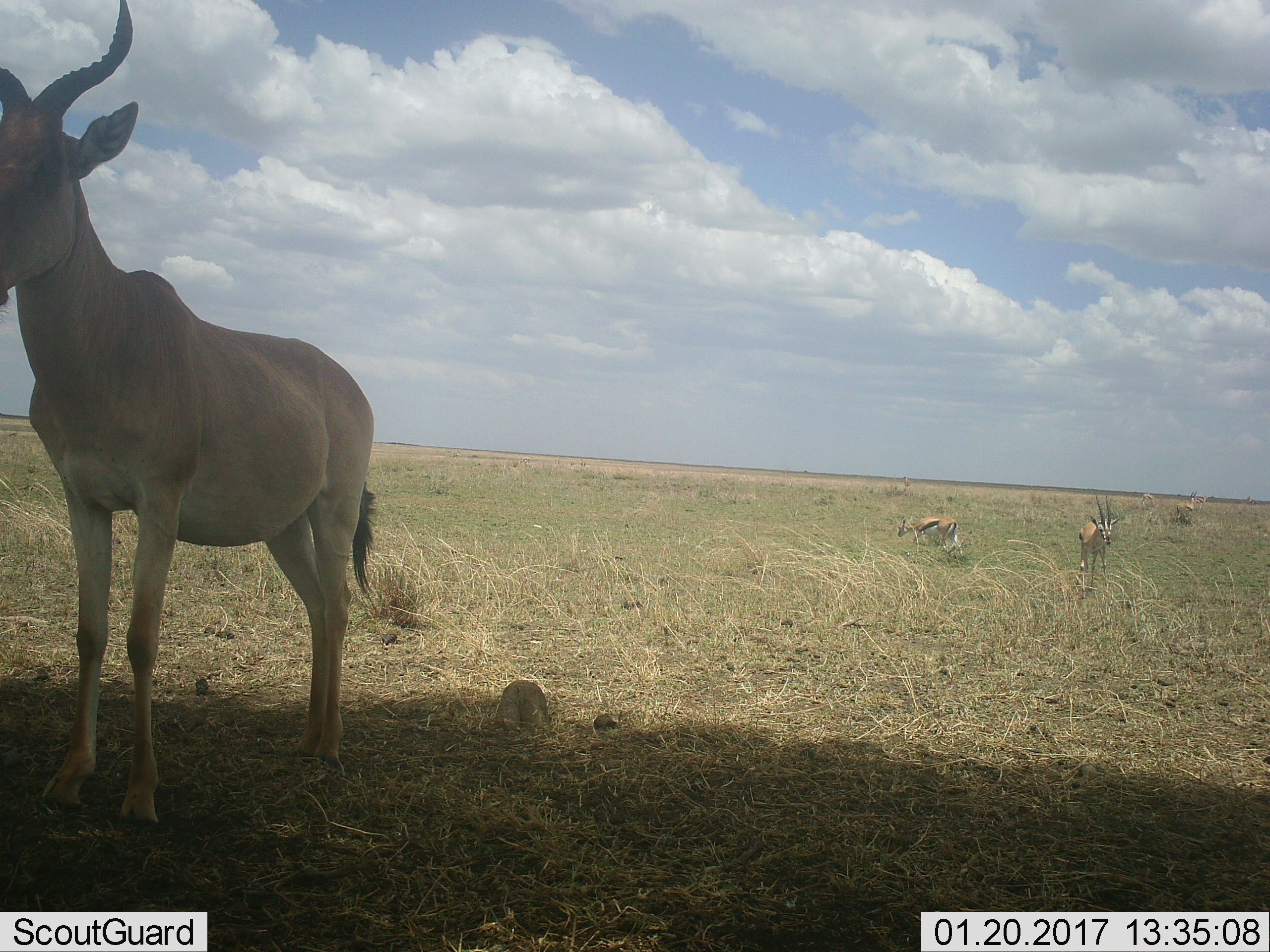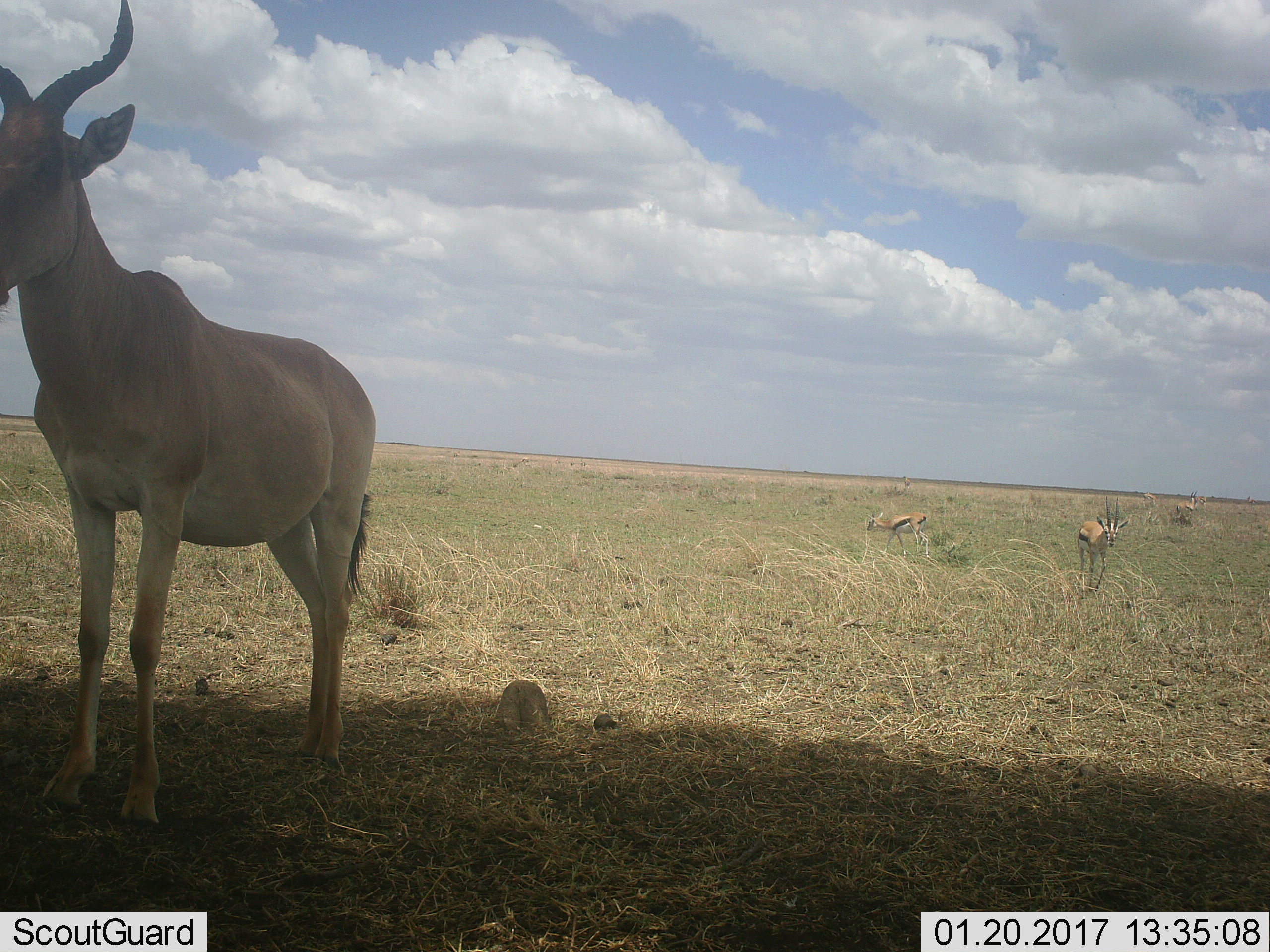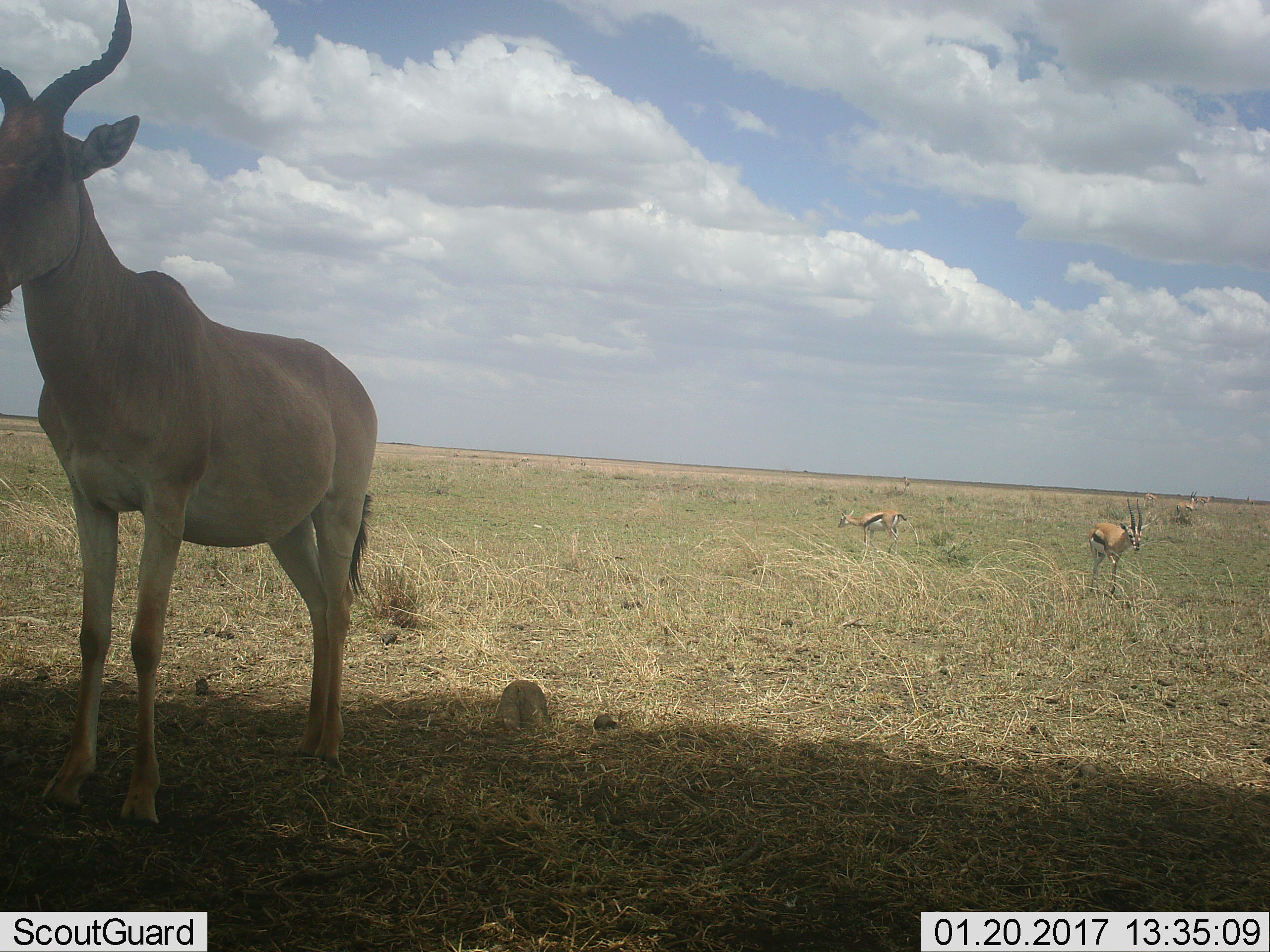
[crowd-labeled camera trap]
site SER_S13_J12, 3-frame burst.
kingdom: Animalia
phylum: Chordata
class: Mammalia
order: Artiodactyla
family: Bovidae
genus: Eudorcas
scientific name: Eudorcas thomsonii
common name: thomson's gazelle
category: gazellethomsons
Gazellethomsons (thomson's gazelle) (Eudorcas thomsonii), count 6. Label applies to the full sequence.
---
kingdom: Animalia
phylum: Chordata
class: Mammalia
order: Artiodactyla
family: Bovidae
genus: Alcelaphus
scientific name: Alcelaphus buselaphus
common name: hartebeest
Hartebeest (Alcelaphus buselaphus), count 1. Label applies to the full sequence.